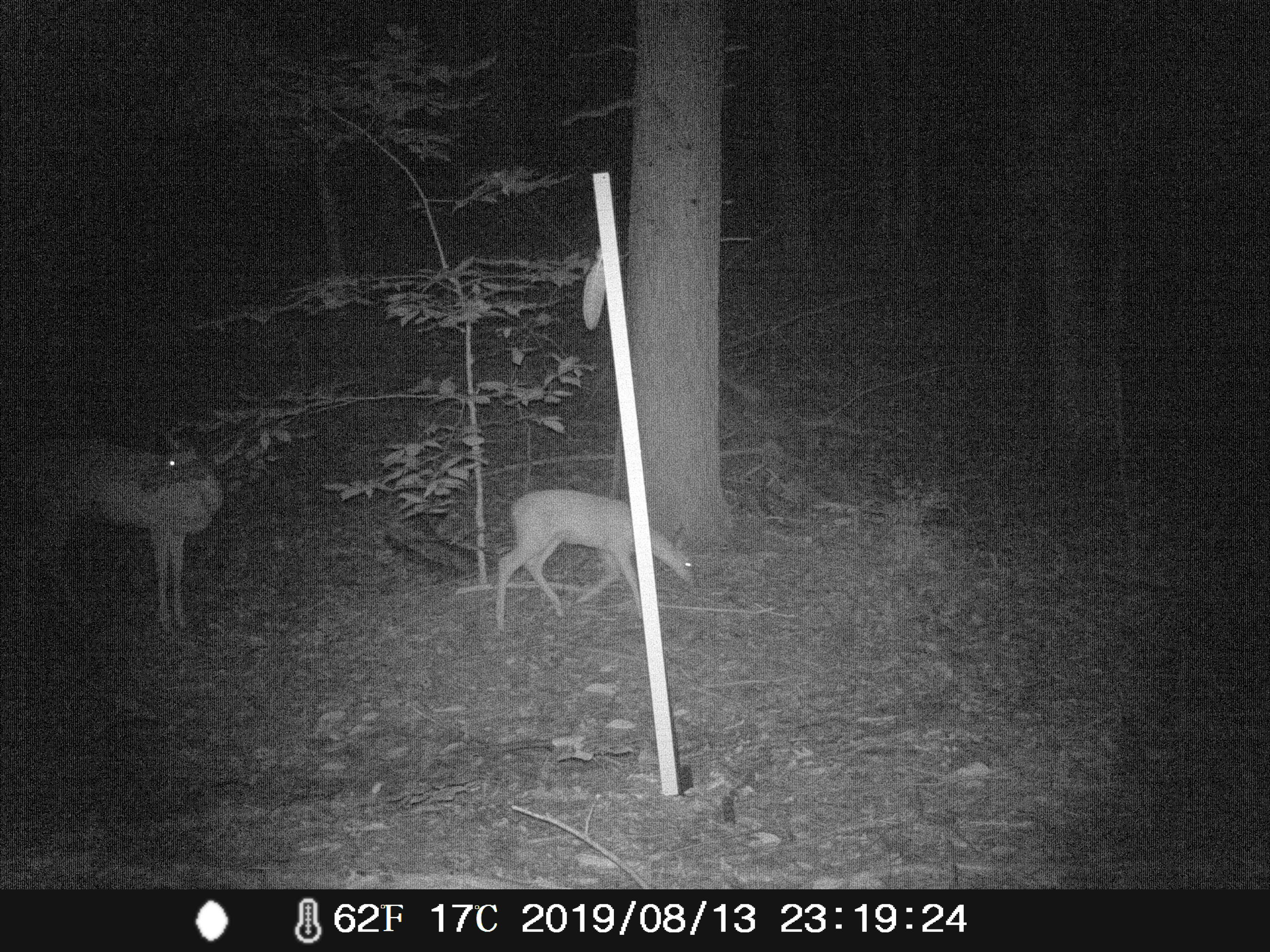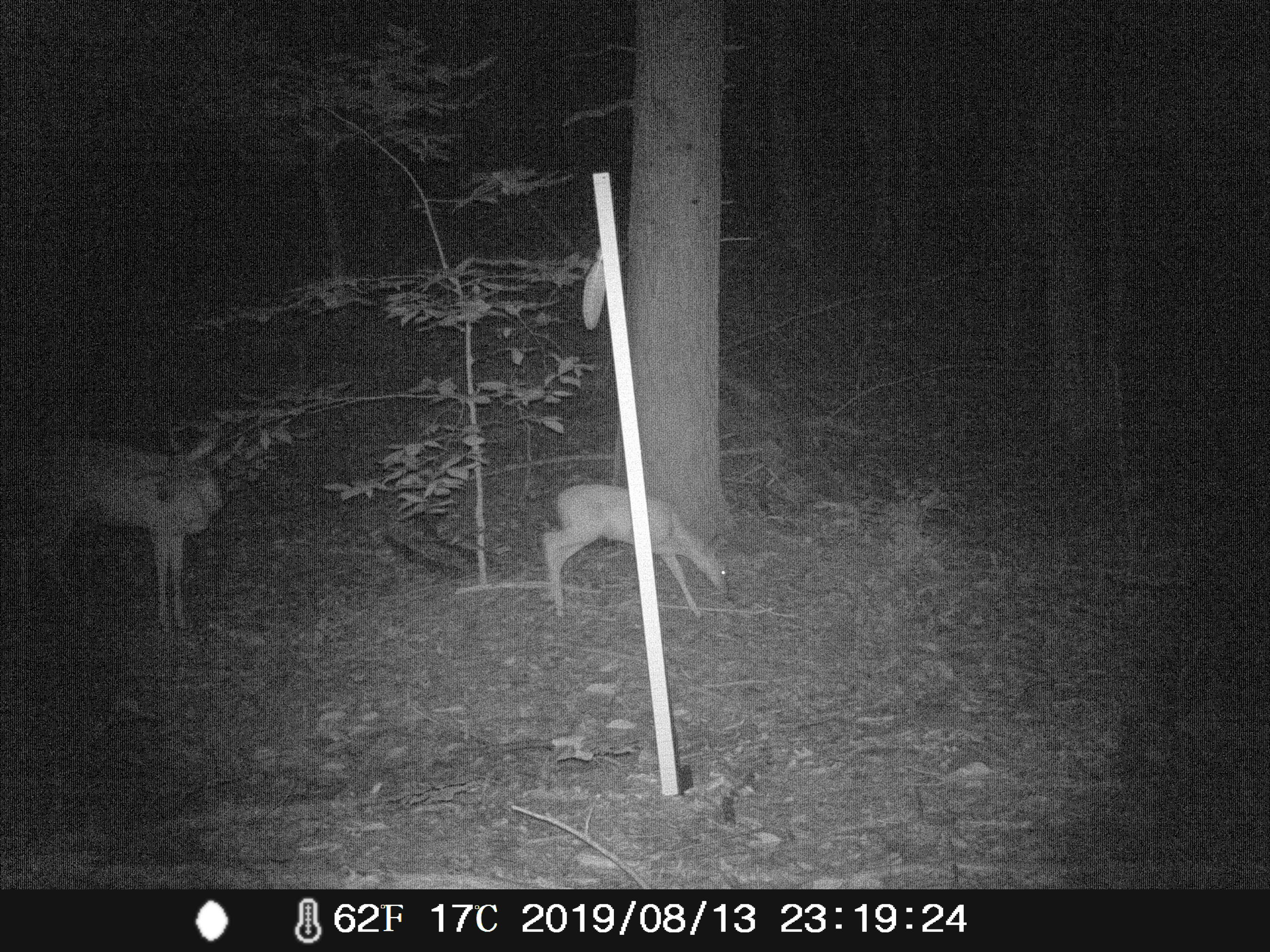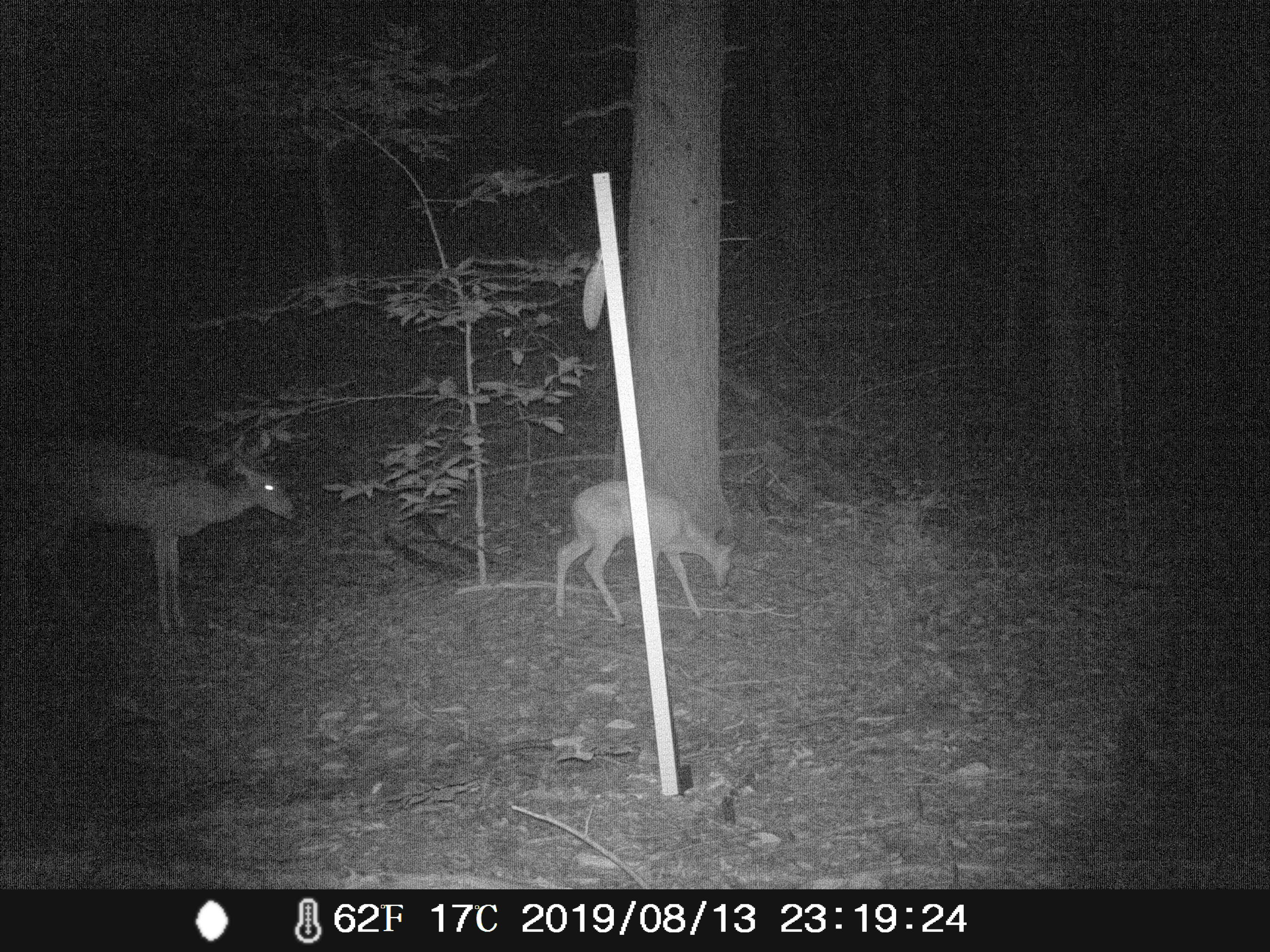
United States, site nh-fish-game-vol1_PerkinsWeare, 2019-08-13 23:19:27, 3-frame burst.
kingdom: Animalia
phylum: Chordata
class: Mammalia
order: Artiodactyla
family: Cervidae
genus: Odocoileus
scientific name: Odocoileus virginianus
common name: white-tailed deer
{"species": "white-tailed deer (Odocoileus virginianus)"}